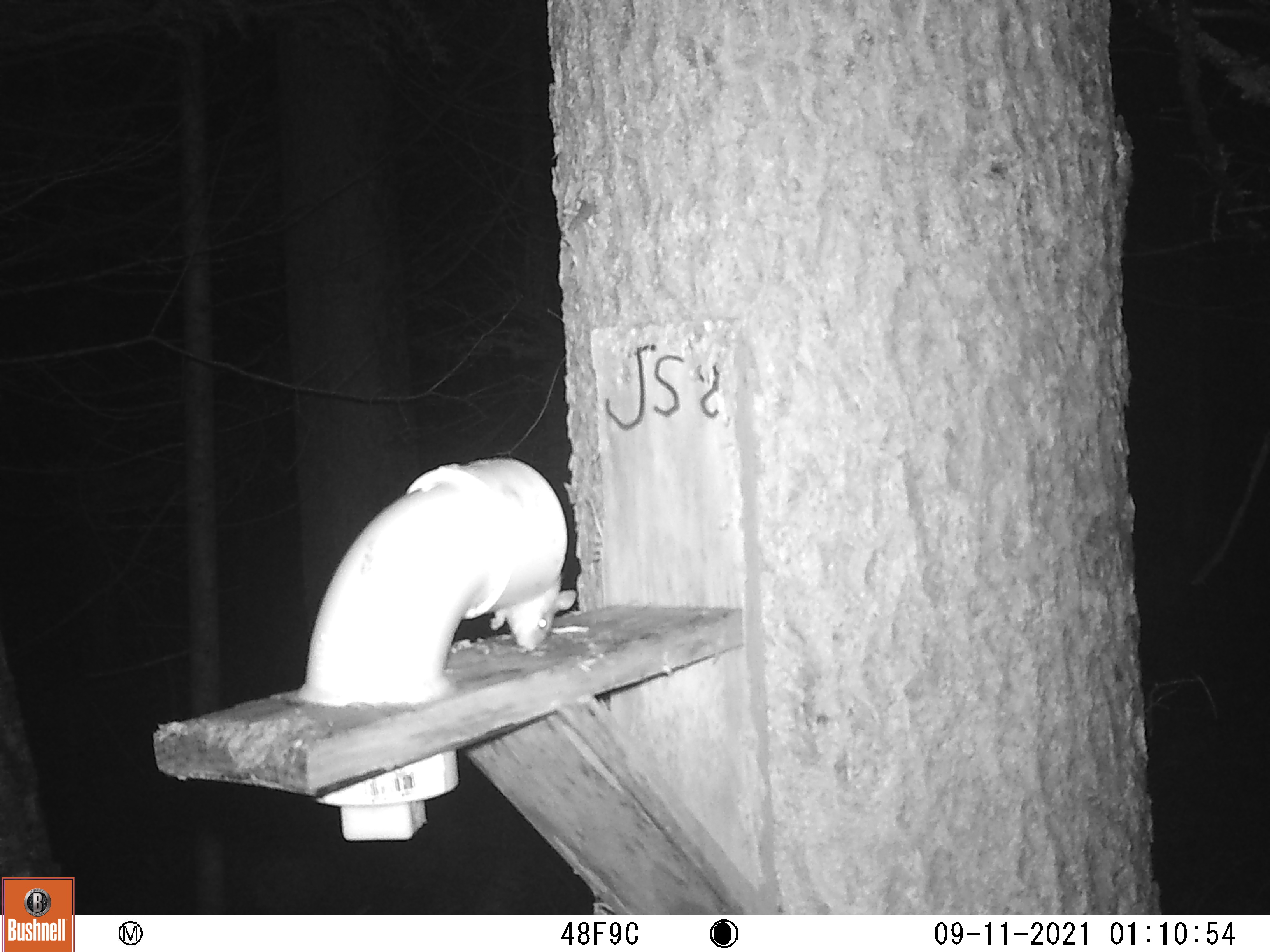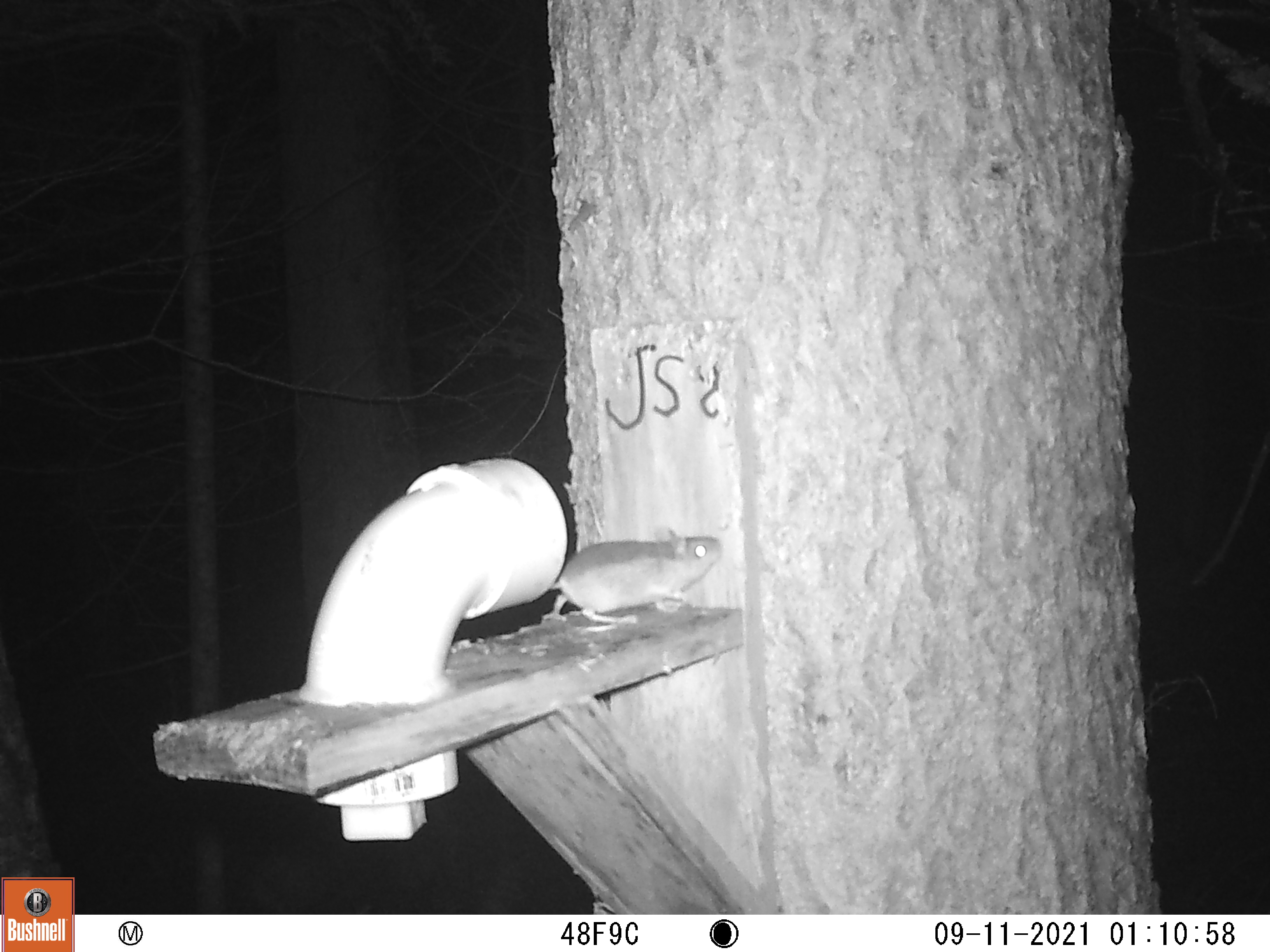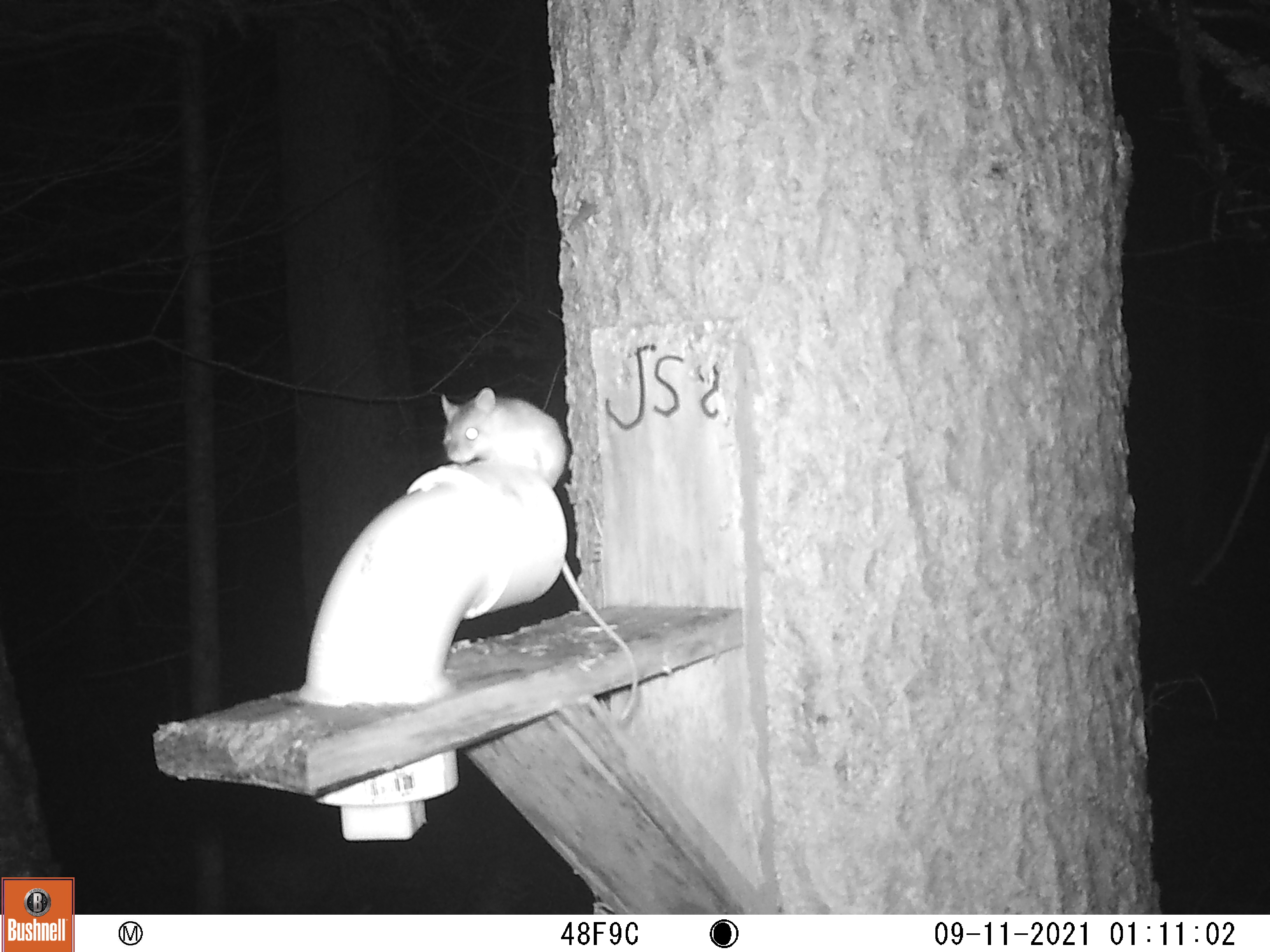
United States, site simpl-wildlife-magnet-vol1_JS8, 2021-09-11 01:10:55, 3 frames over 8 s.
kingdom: Animalia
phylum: Chordata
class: Mammalia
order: Rodentia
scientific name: Rodentia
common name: mouse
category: mouse sp.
Mouse sp. (mouse) (Rodentia).